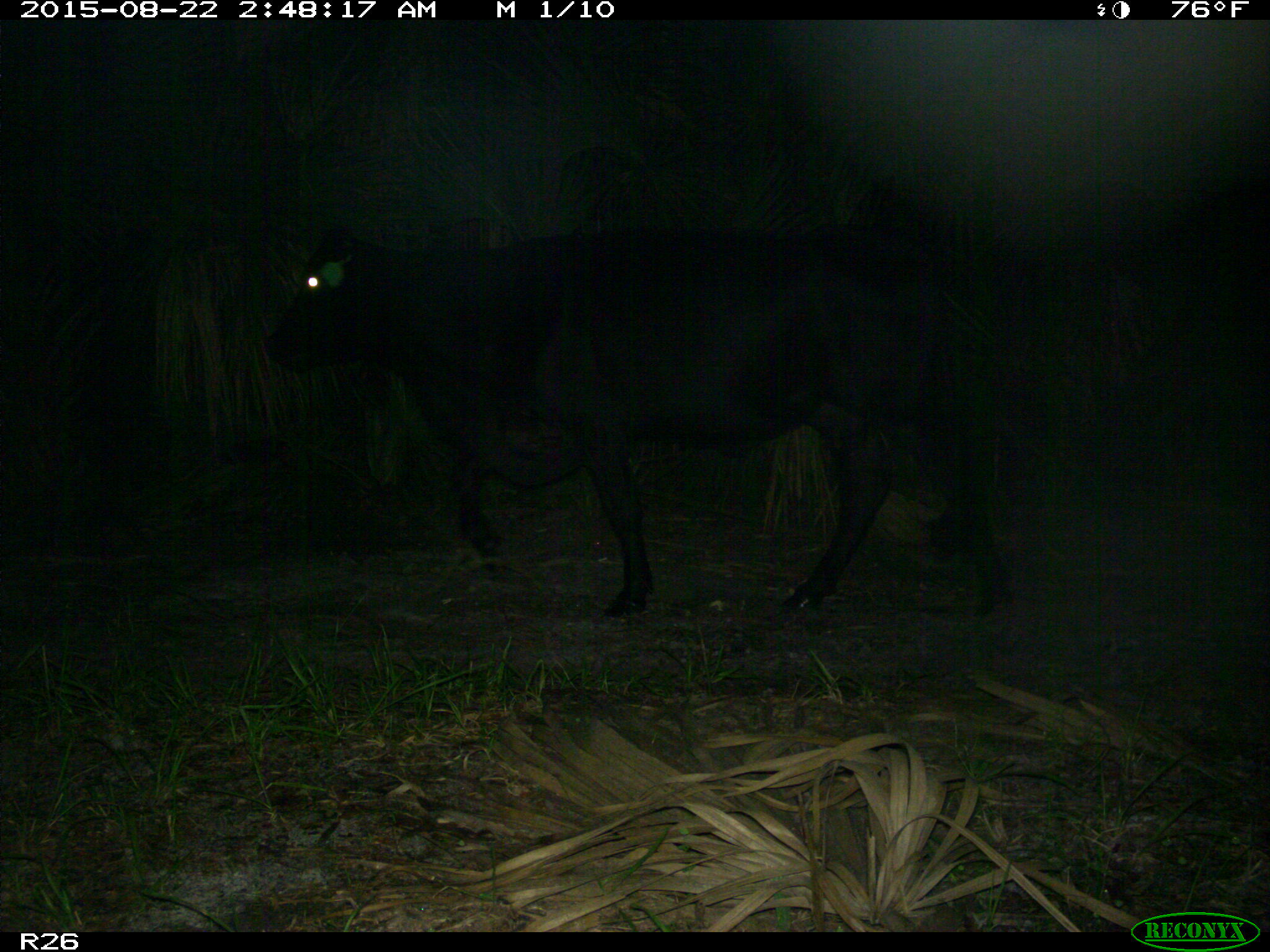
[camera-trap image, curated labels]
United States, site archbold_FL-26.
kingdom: Animalia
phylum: Chordata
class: Mammalia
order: Artiodactyla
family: Bovidae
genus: Bos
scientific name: Bos taurus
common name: domestic cow